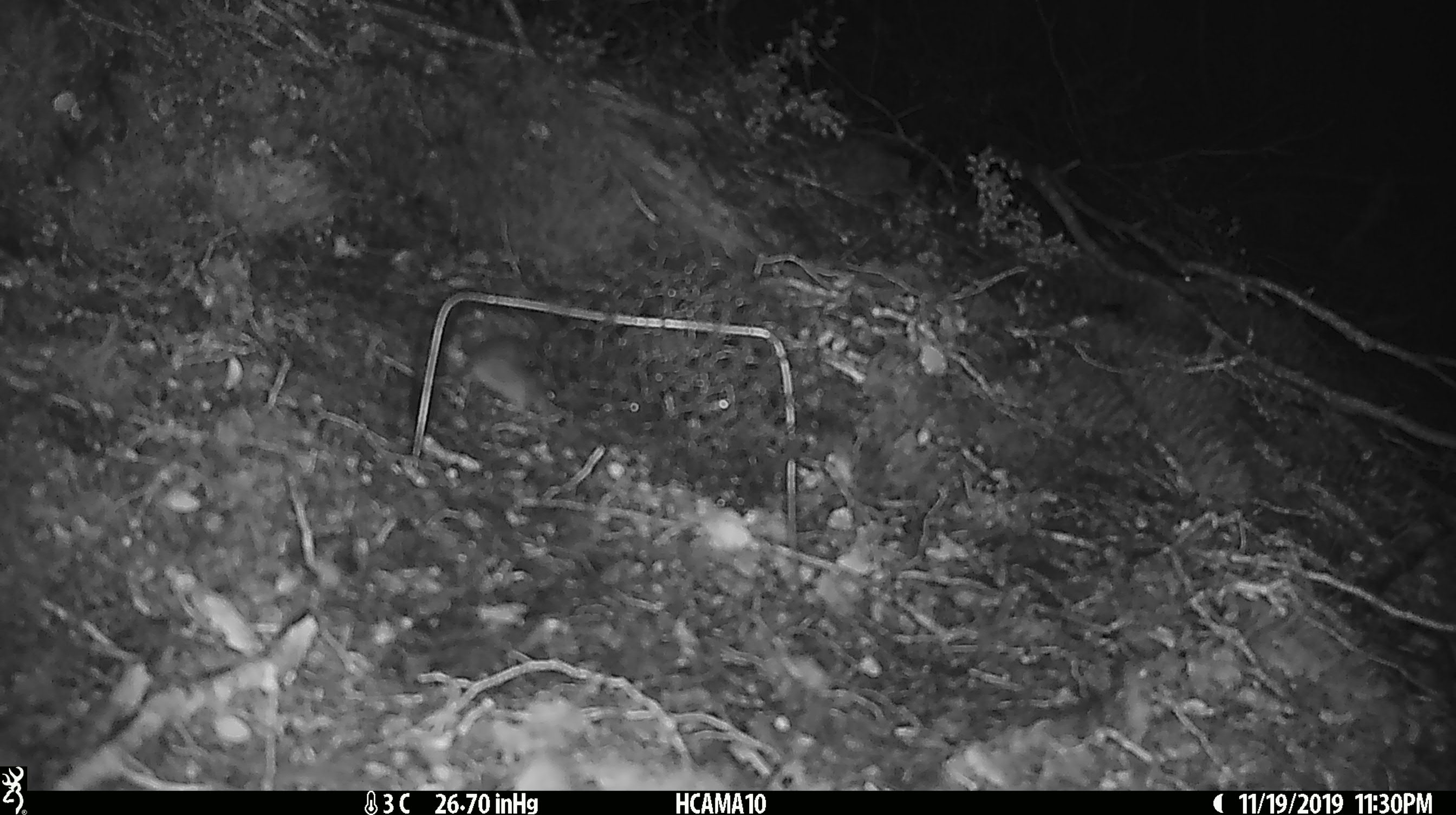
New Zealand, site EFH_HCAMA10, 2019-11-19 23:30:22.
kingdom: Animalia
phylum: Chordata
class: Mammalia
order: Rodentia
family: Muridae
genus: Mus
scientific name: Mus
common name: mouse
Mouse (Mus).